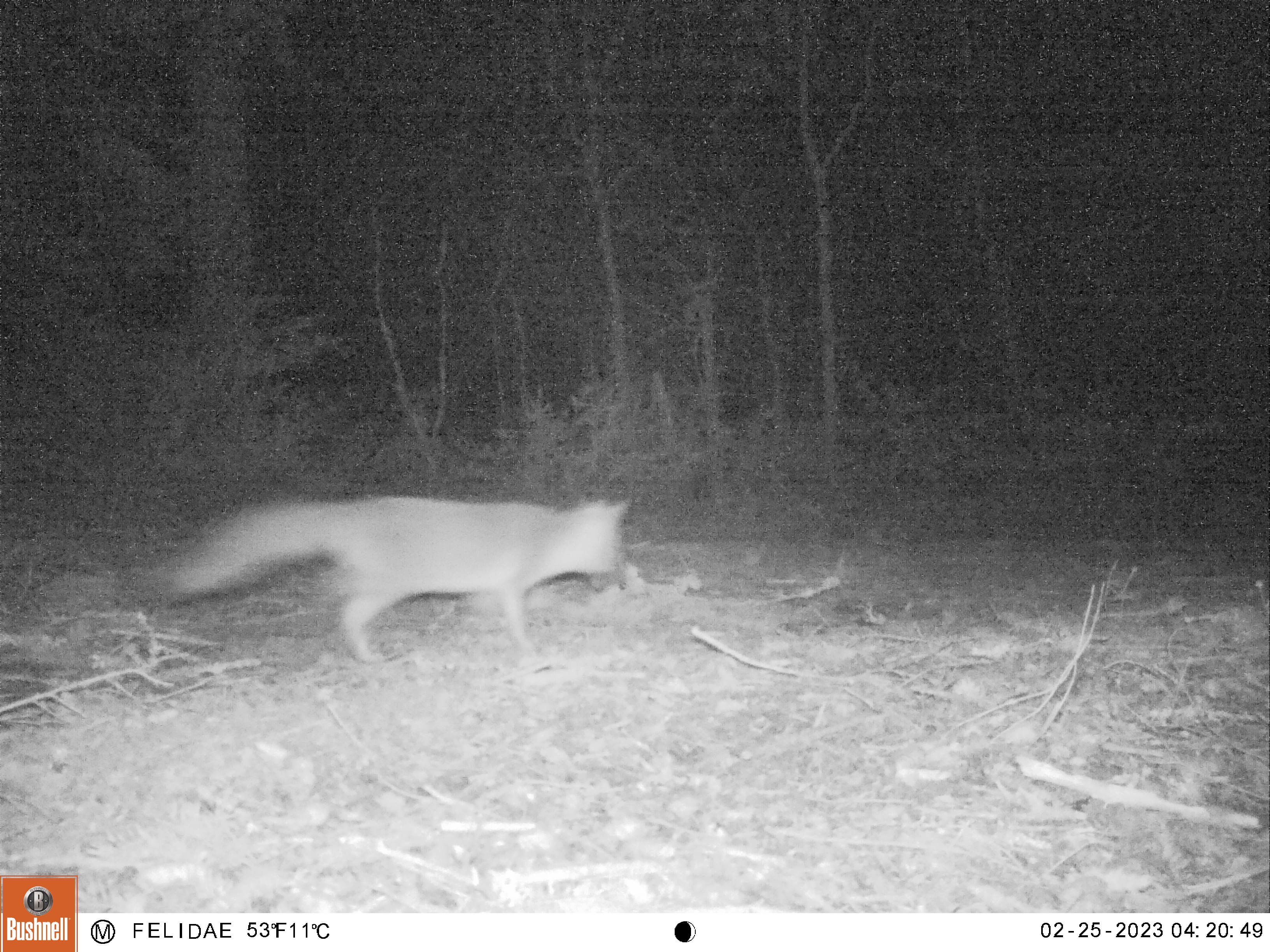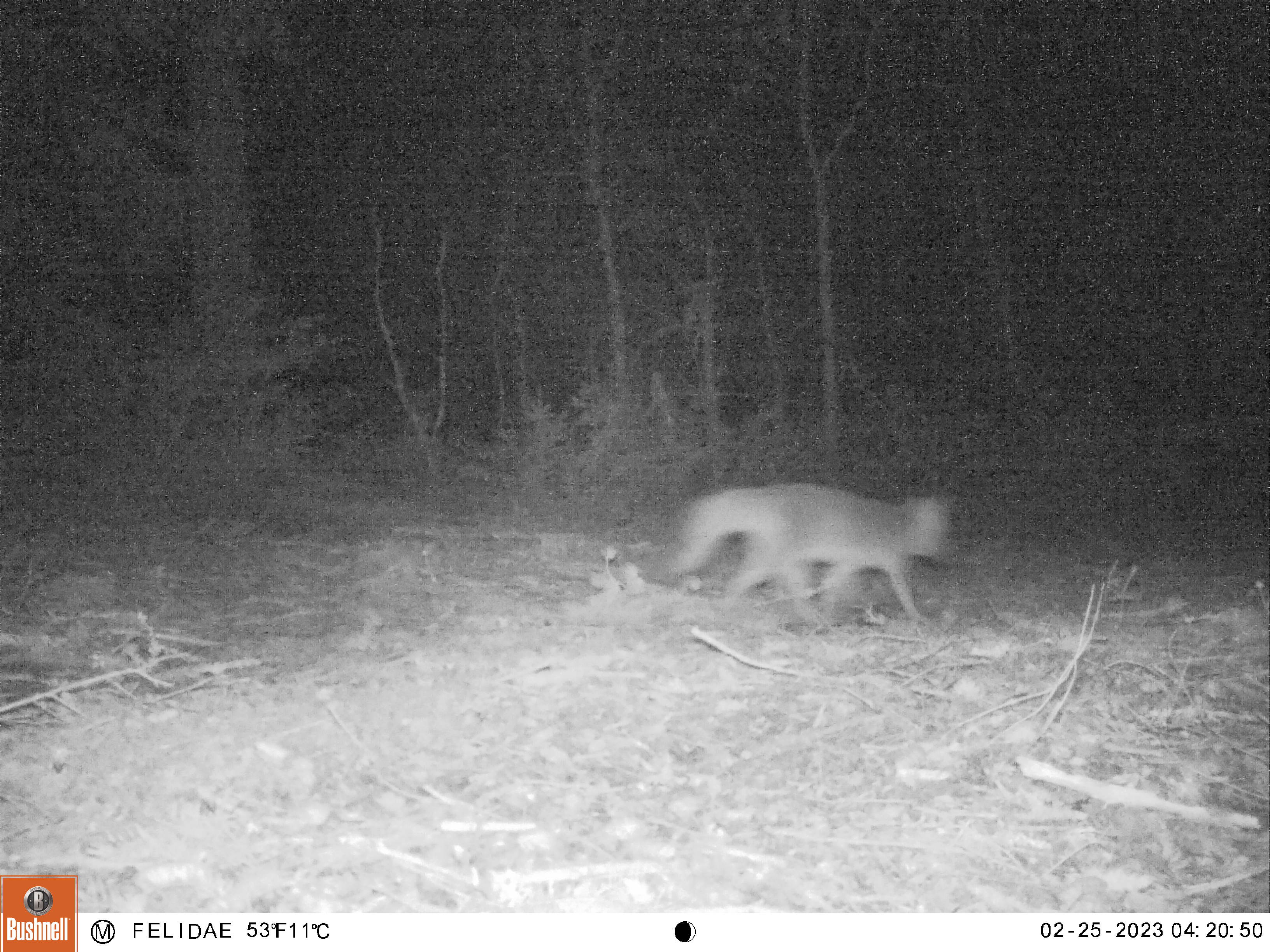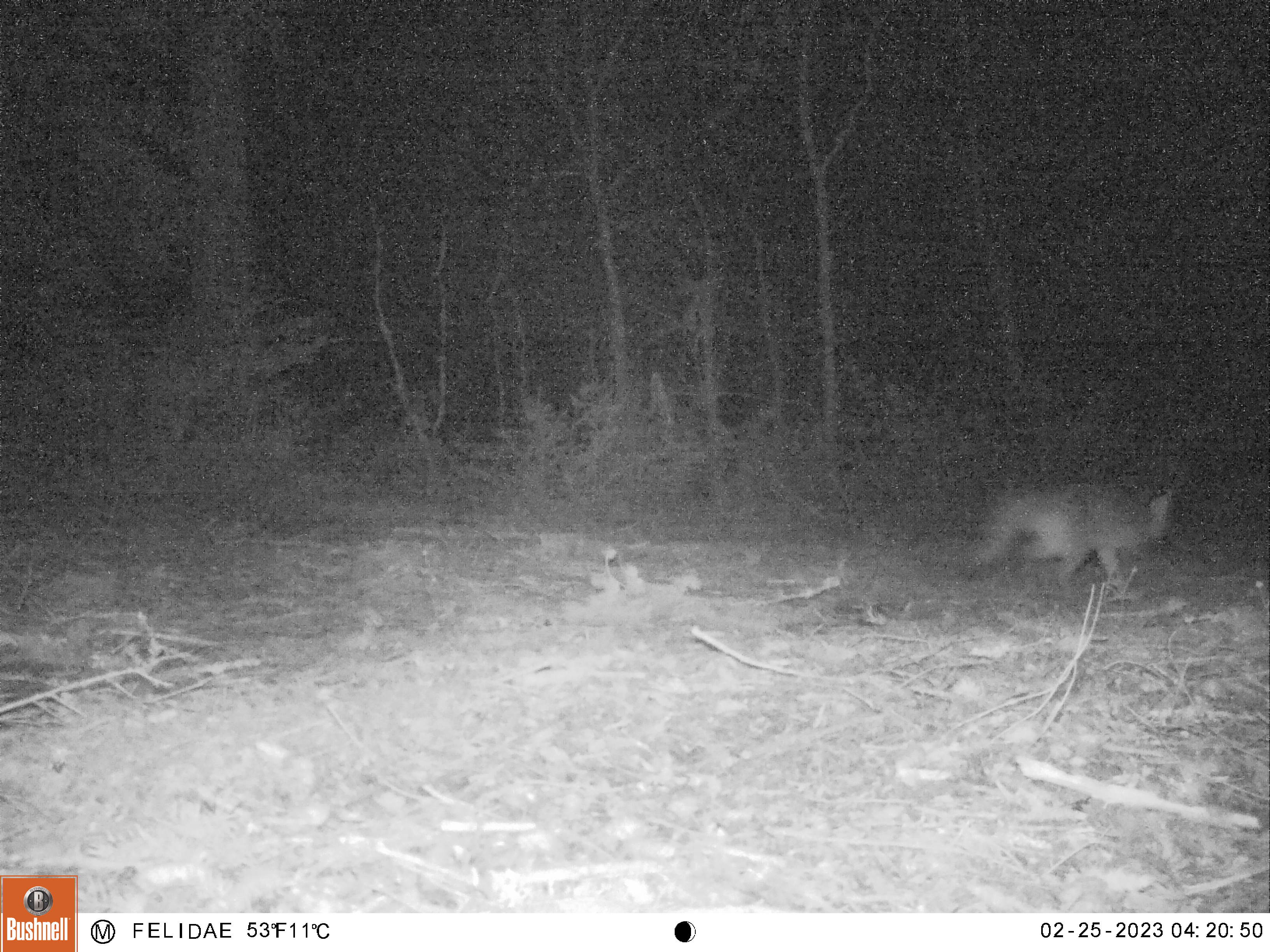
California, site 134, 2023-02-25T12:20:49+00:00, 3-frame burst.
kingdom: Animalia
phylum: Chordata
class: Mammalia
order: Carnivora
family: Canidae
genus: Urocyon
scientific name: Urocyon cinereoargenteus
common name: gray fox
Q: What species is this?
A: Gray fox (Urocyon cinereoargenteus).